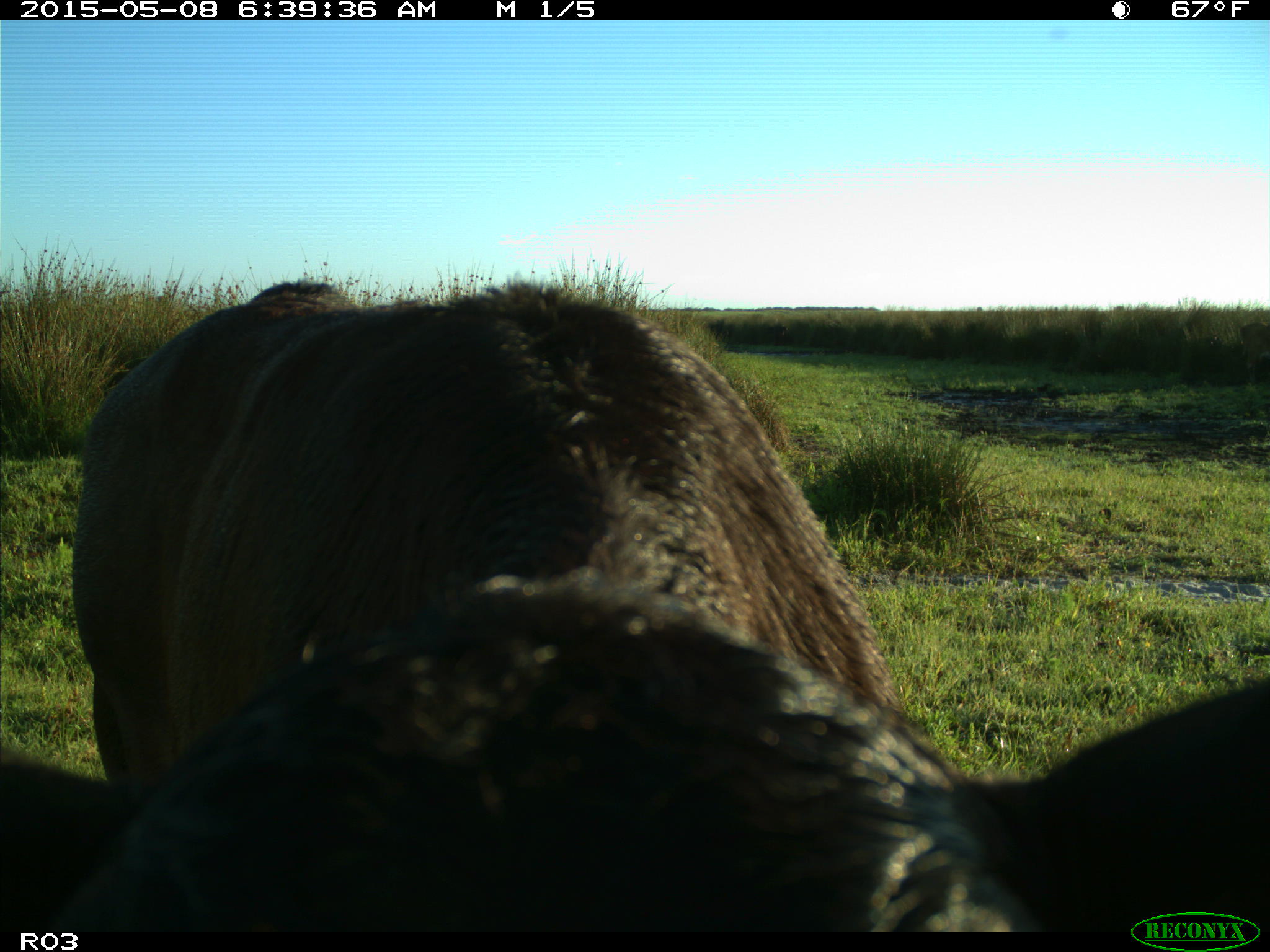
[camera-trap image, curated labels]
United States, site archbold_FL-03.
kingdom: Animalia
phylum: Chordata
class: Mammalia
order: Artiodactyla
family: Bovidae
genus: Bos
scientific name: Bos taurus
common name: domestic cow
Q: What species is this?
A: Bos taurus (domestic cow).